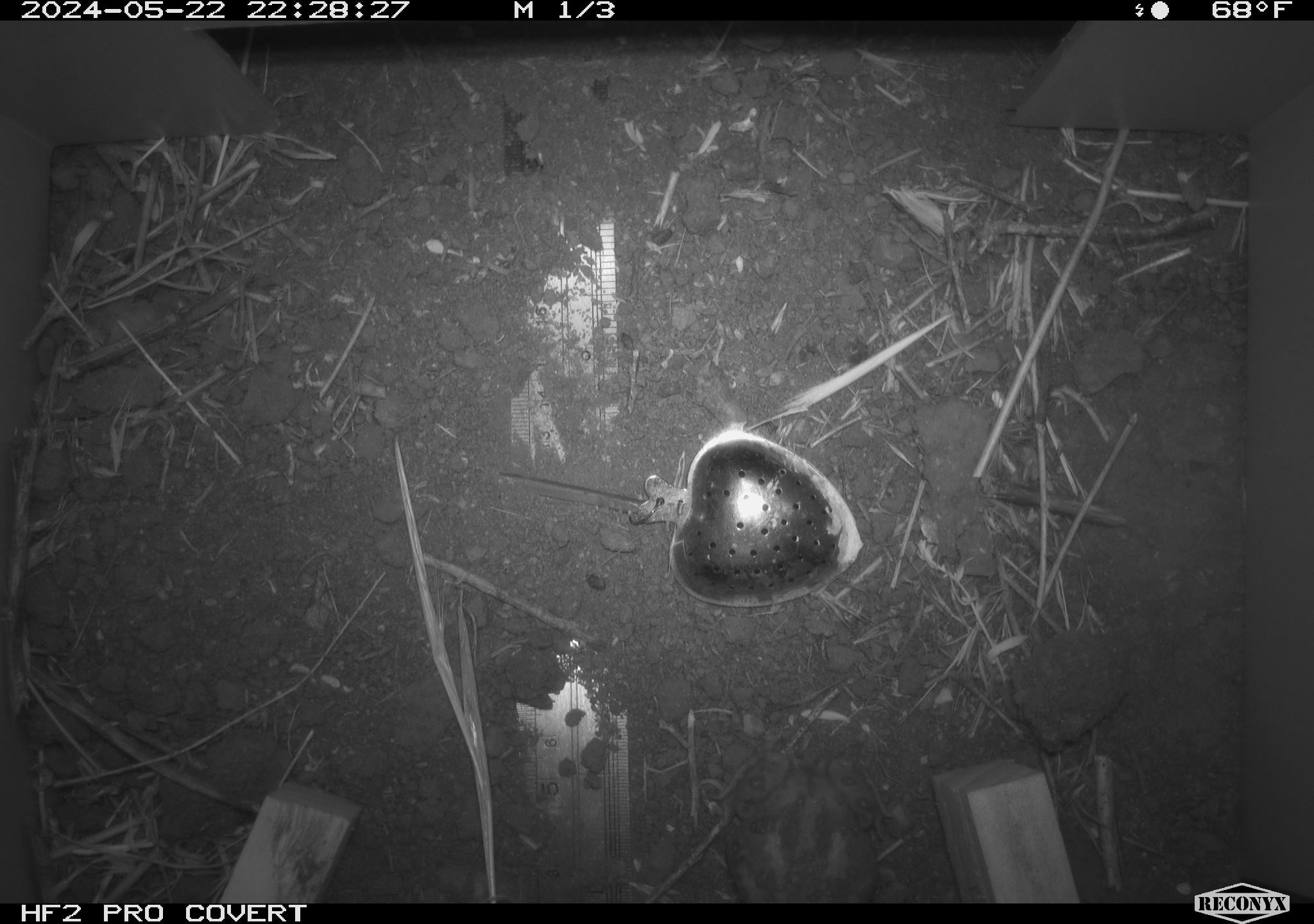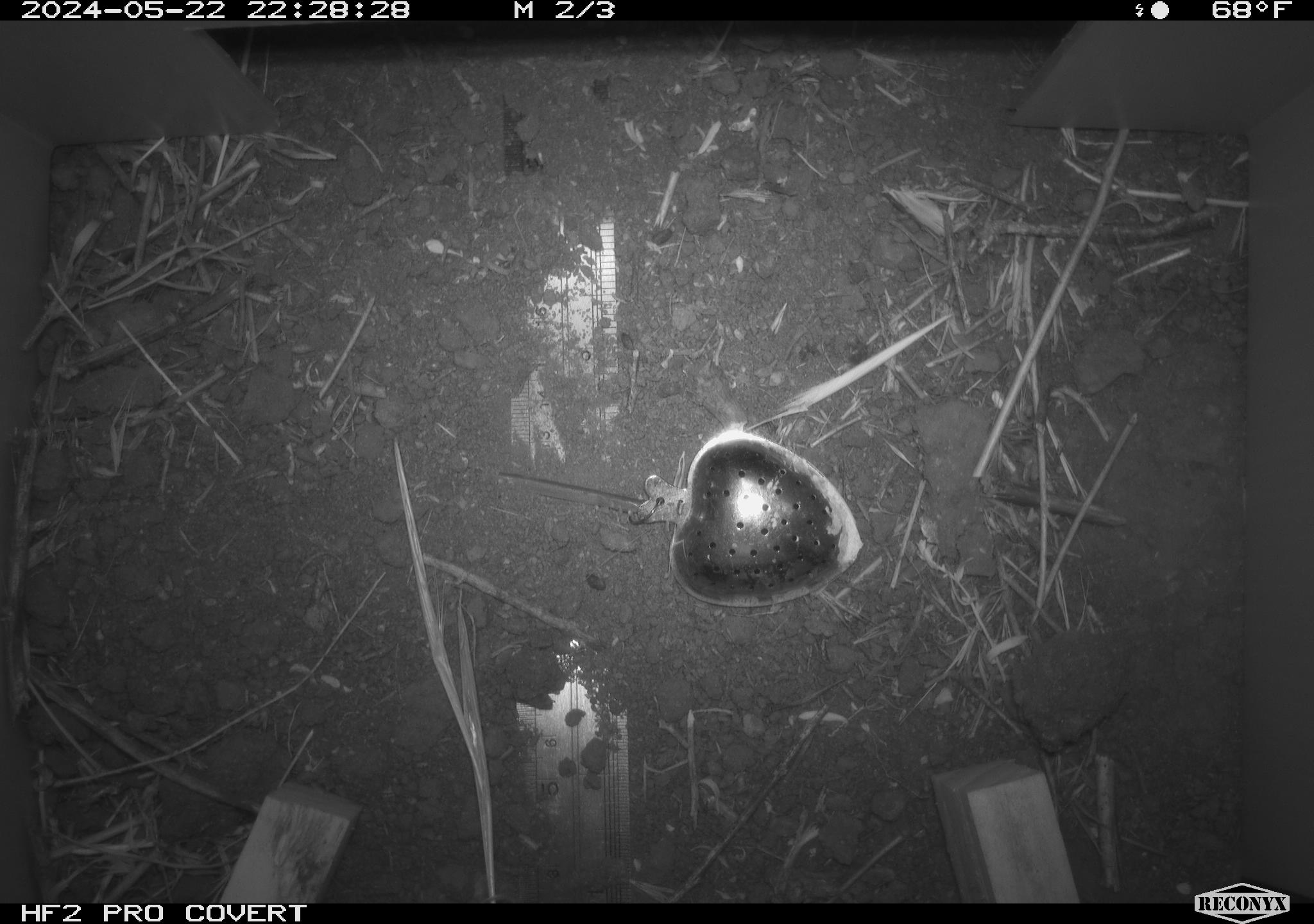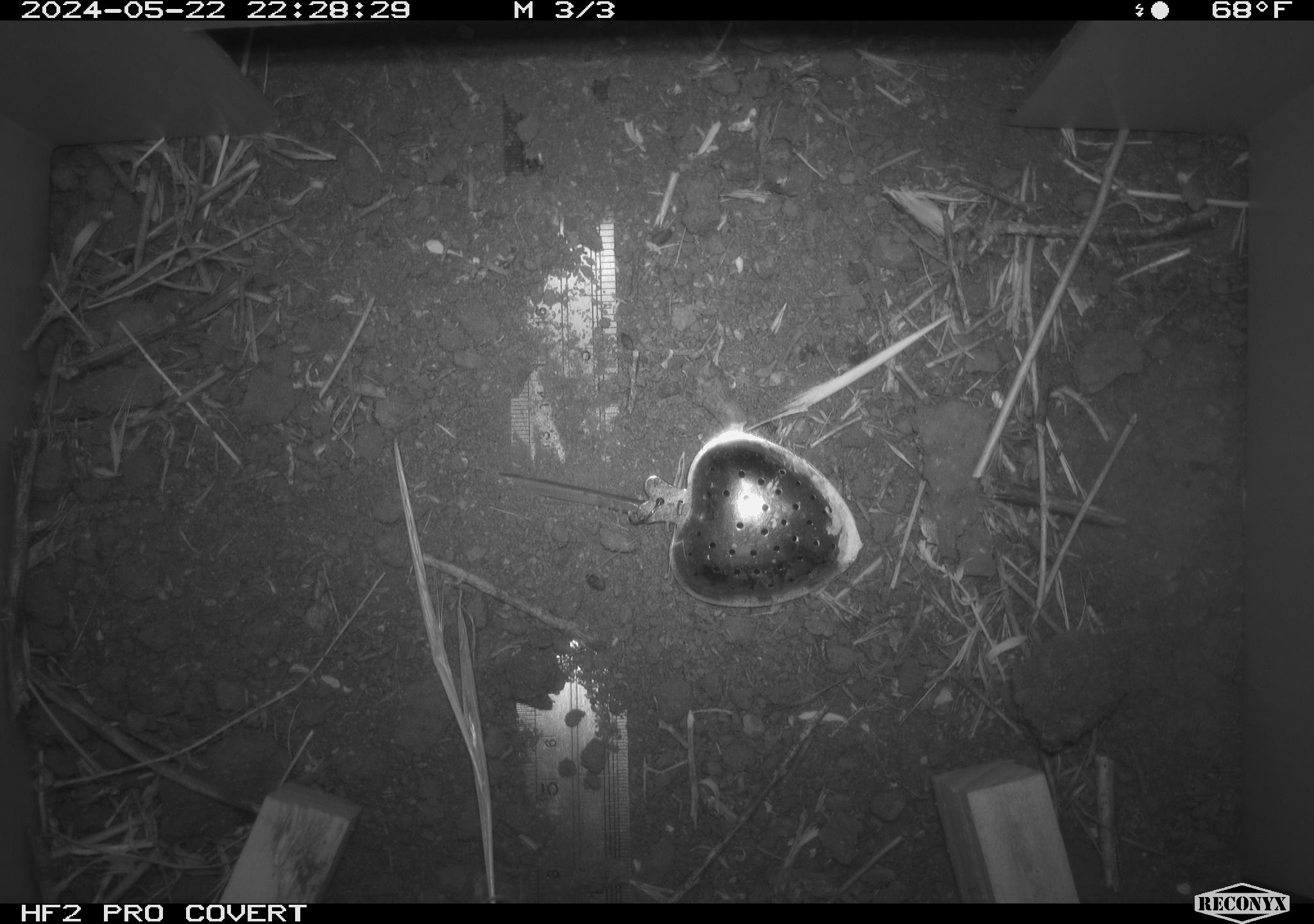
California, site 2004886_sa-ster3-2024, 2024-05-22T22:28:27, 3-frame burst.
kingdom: Animalia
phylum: Chordata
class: Amphibia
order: Anura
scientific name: Anura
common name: frogs